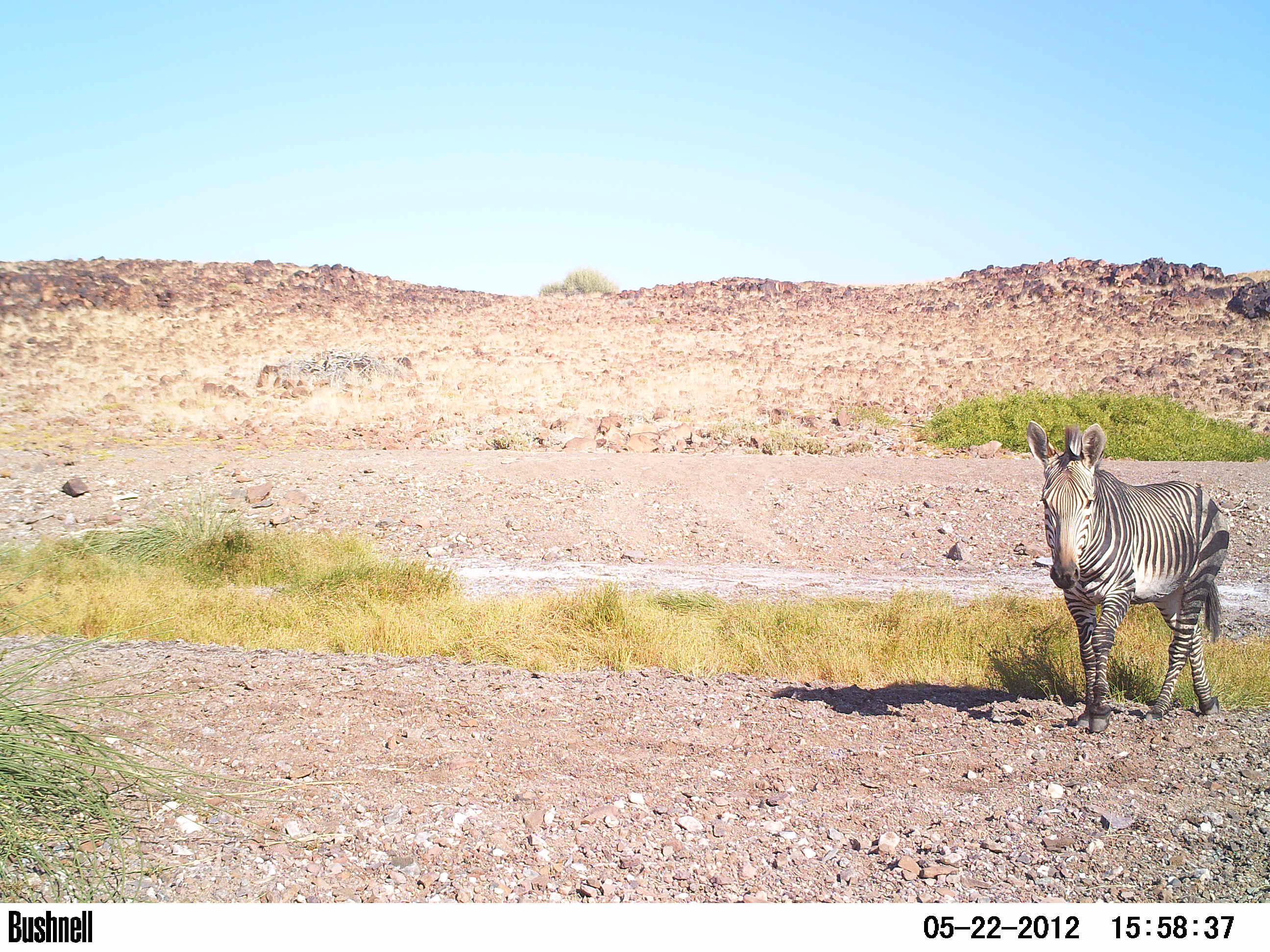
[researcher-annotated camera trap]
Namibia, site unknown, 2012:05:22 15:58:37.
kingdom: Animalia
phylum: Chordata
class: Mammalia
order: Perissodactyla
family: Equidae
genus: Equus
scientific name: Equus zebra hartmannae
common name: hartmann's mountain zebra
Equus zebra hartmannae (hartmann's mountain zebra).